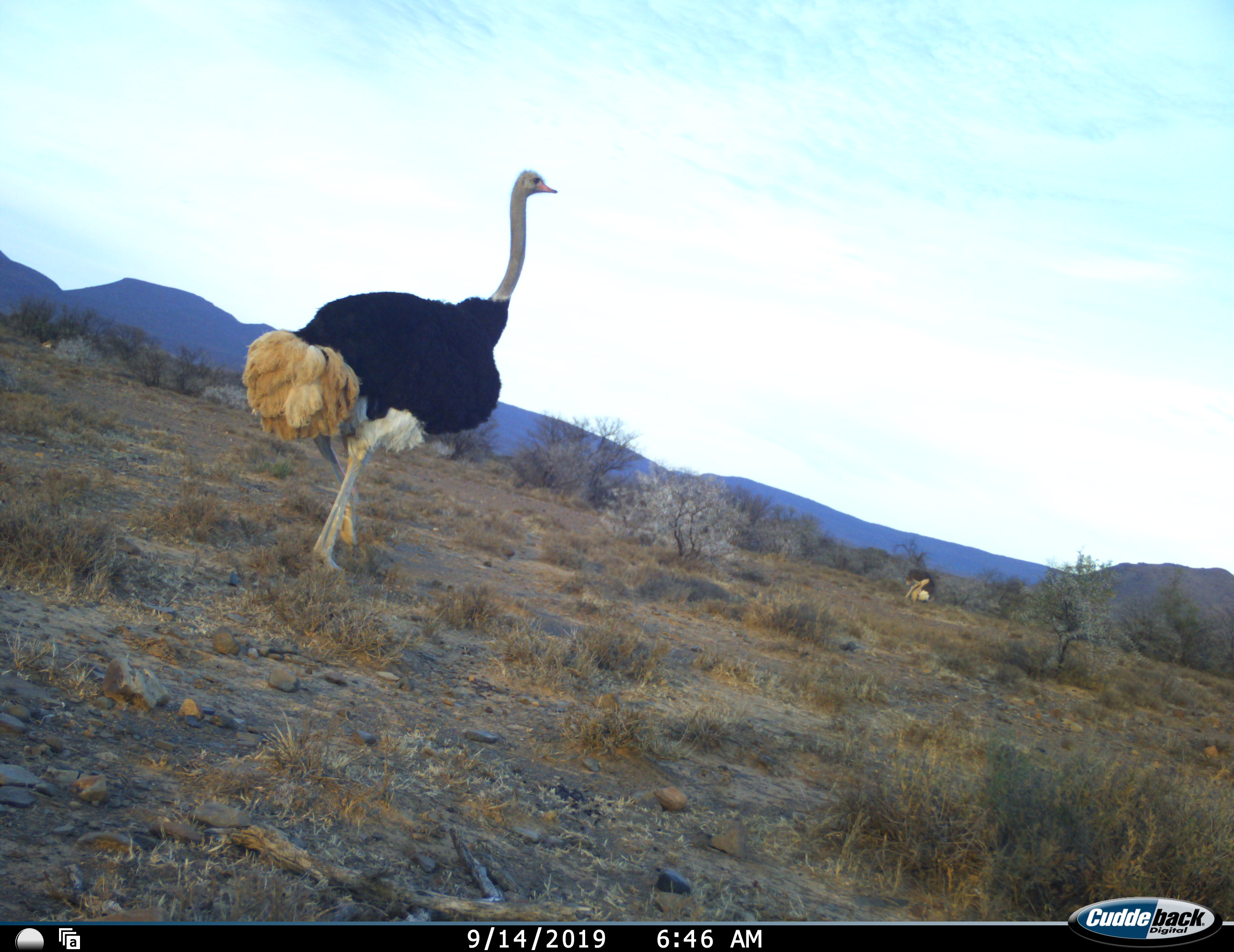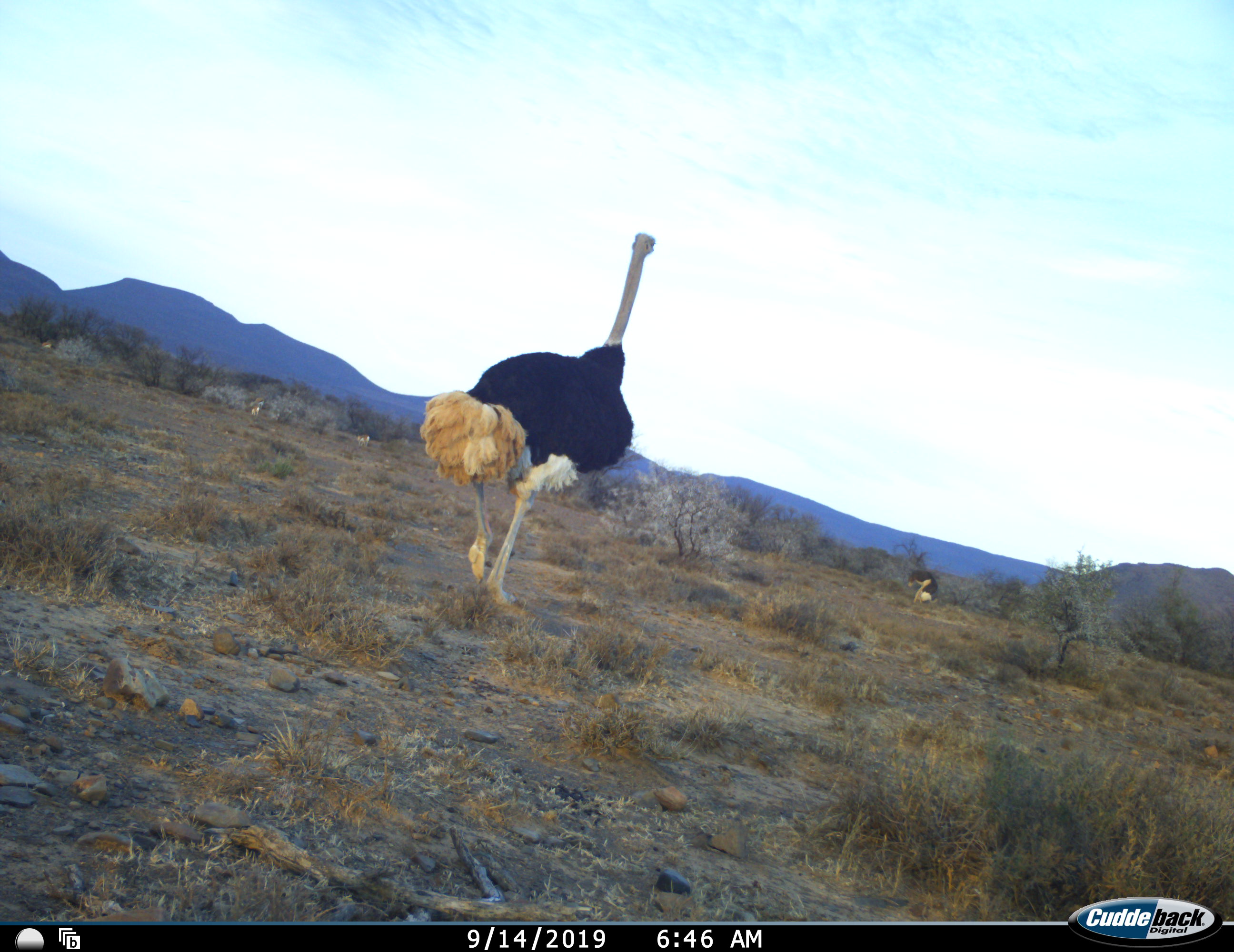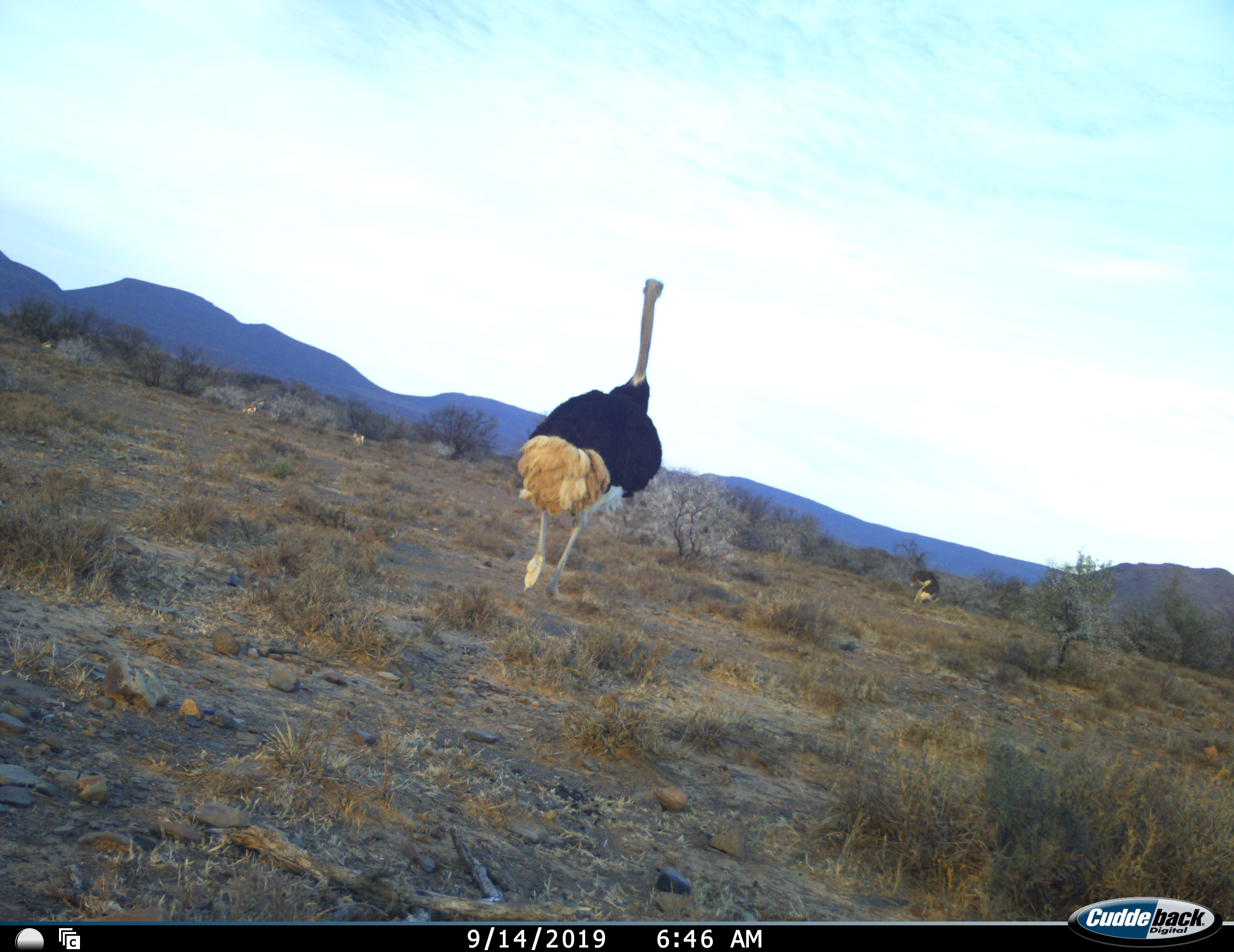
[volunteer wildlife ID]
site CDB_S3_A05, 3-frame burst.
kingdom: Animalia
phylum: Chordata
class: Aves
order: Struthioniformes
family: Struthionidae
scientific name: Struthionidae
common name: ostrich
Ostrich (Struthionidae), count 2. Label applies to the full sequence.